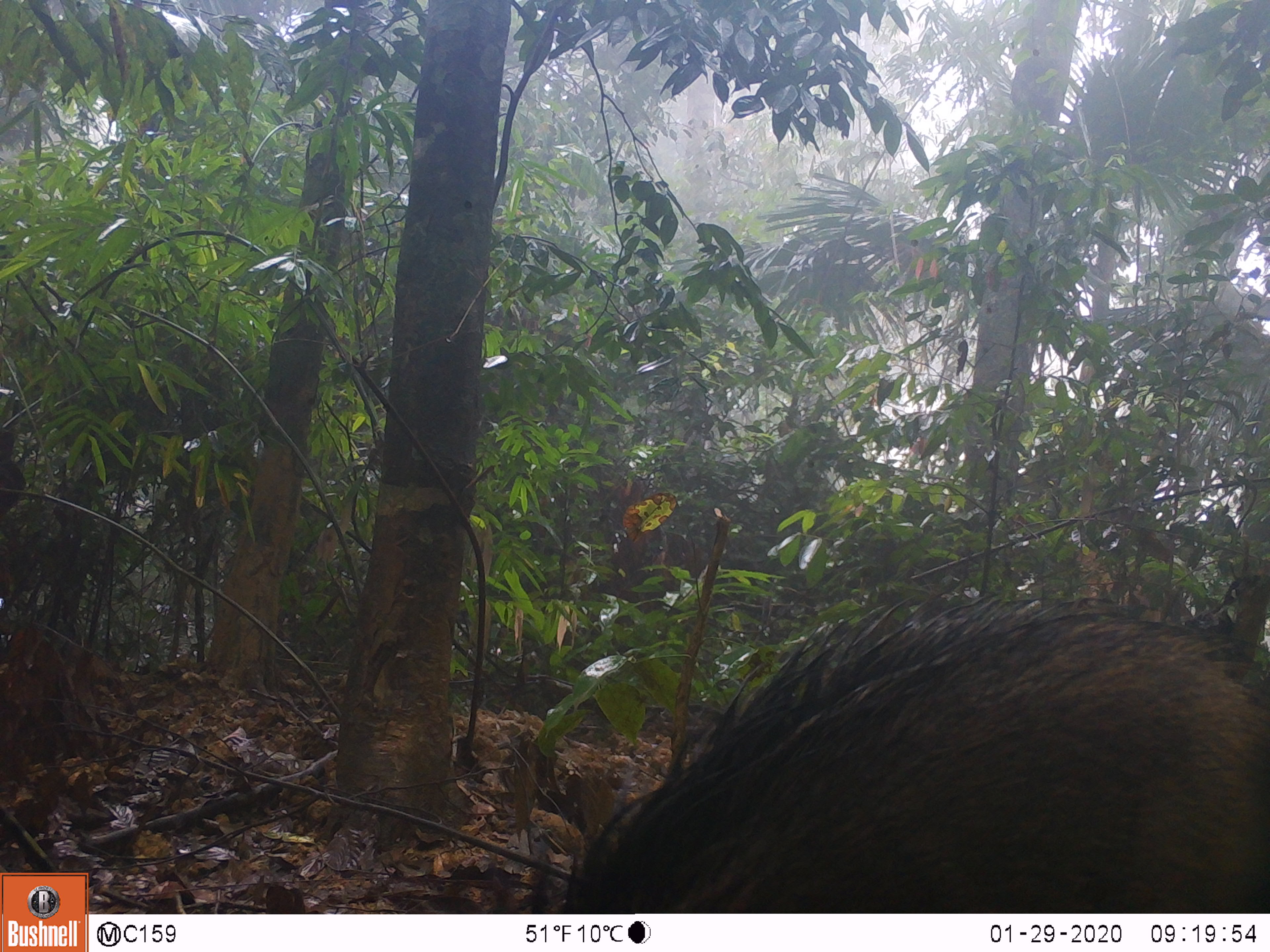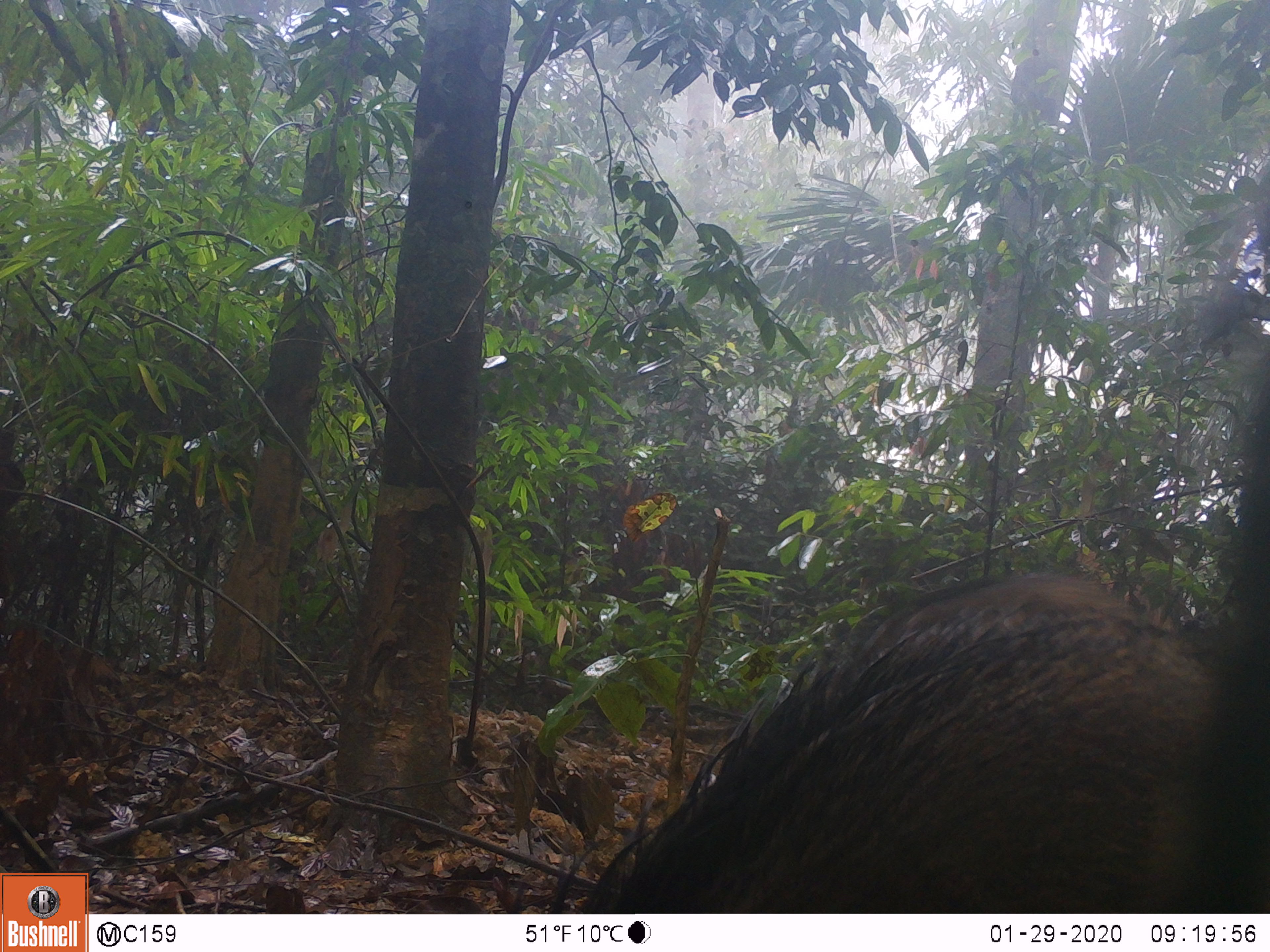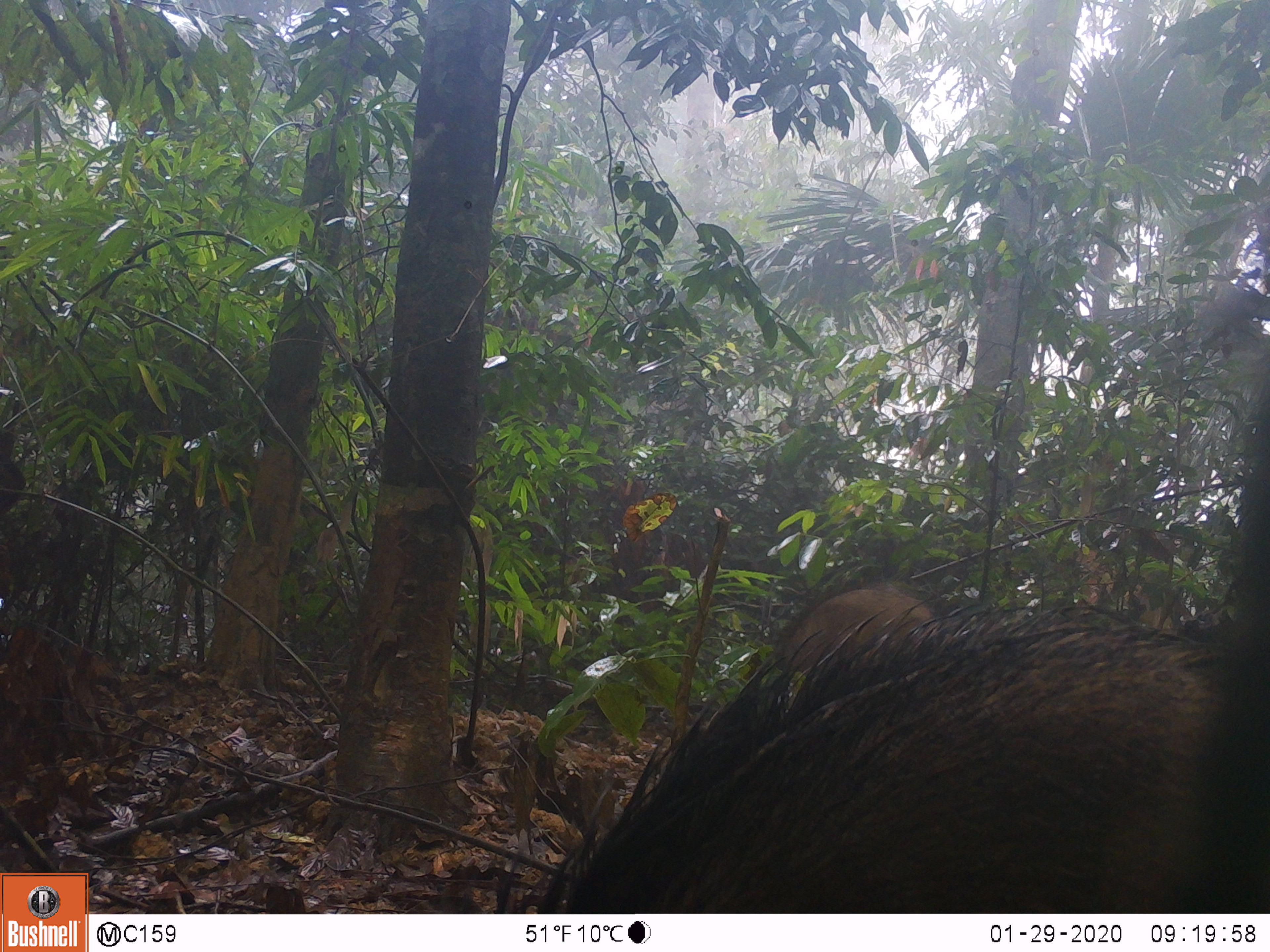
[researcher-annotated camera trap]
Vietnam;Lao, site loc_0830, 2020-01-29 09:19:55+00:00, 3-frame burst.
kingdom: Animalia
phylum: Chordata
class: Mammalia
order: Artiodactyla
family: Suidae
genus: Sus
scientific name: Sus scrofa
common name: eurasian wild pig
Eurasian wild pig (Sus scrofa). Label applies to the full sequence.